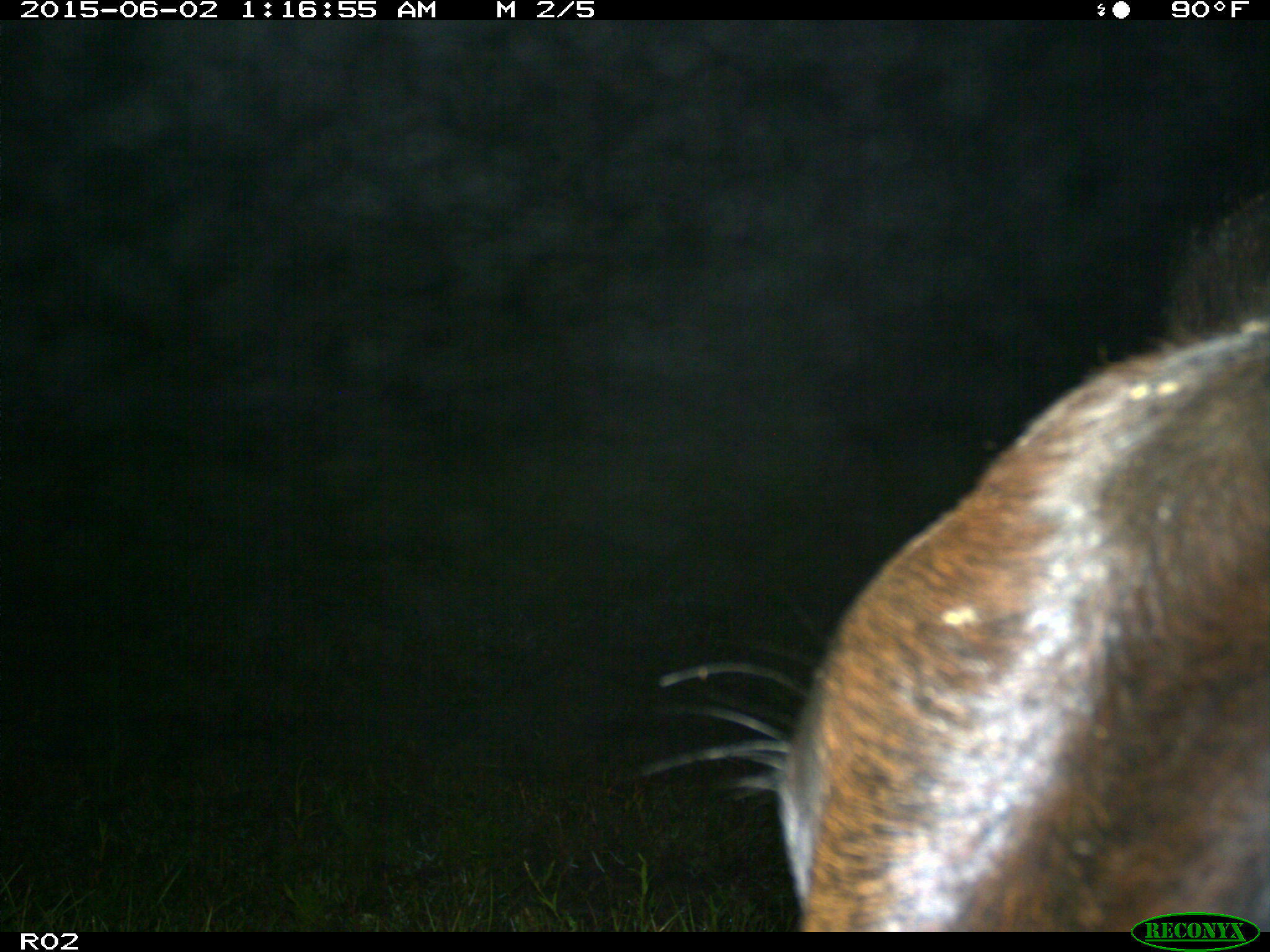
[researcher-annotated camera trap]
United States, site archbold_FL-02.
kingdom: Animalia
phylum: Chordata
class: Mammalia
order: Artiodactyla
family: Bovidae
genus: Bos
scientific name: Bos taurus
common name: domestic cow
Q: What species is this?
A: Bos taurus (domestic cow).